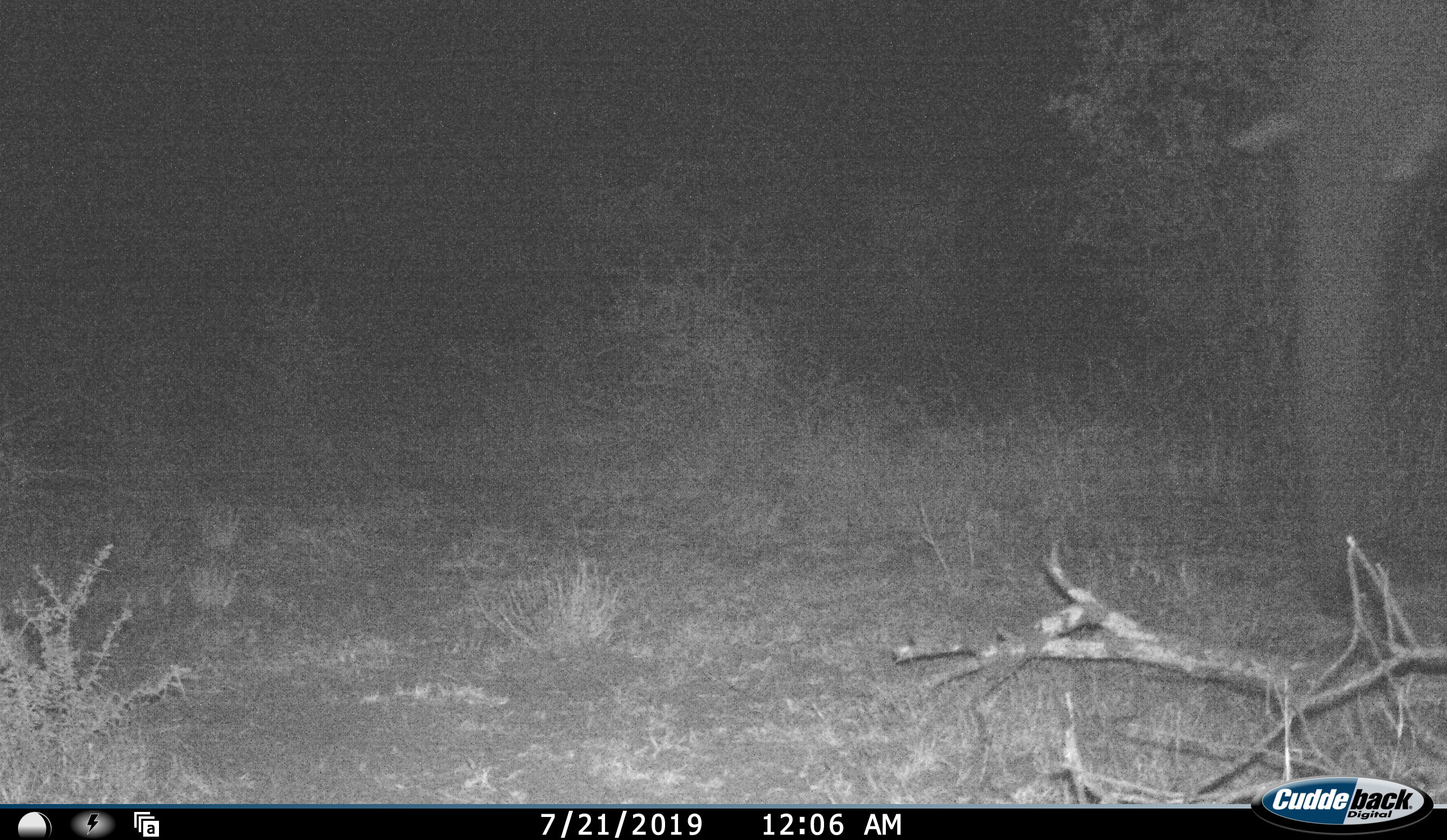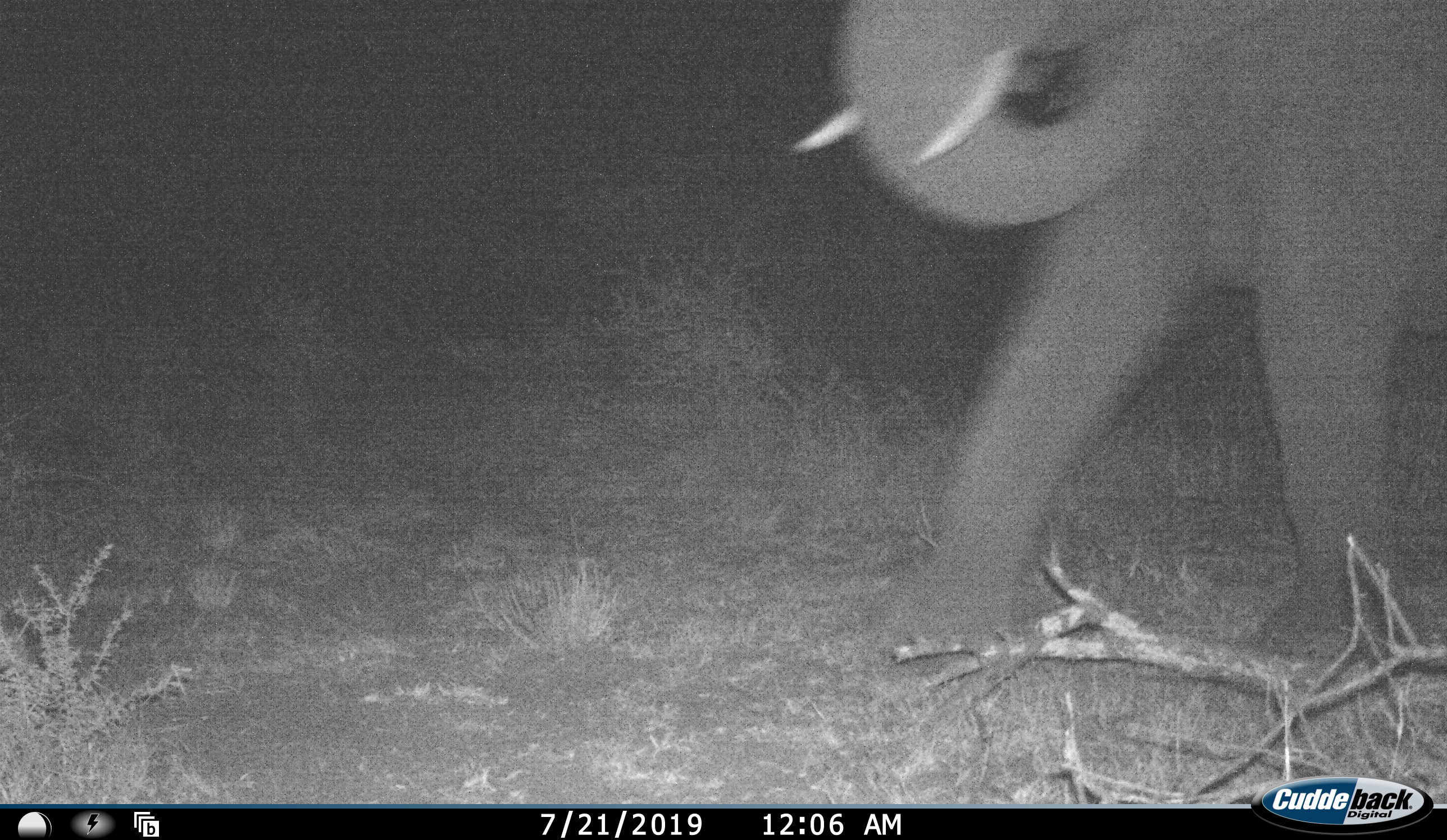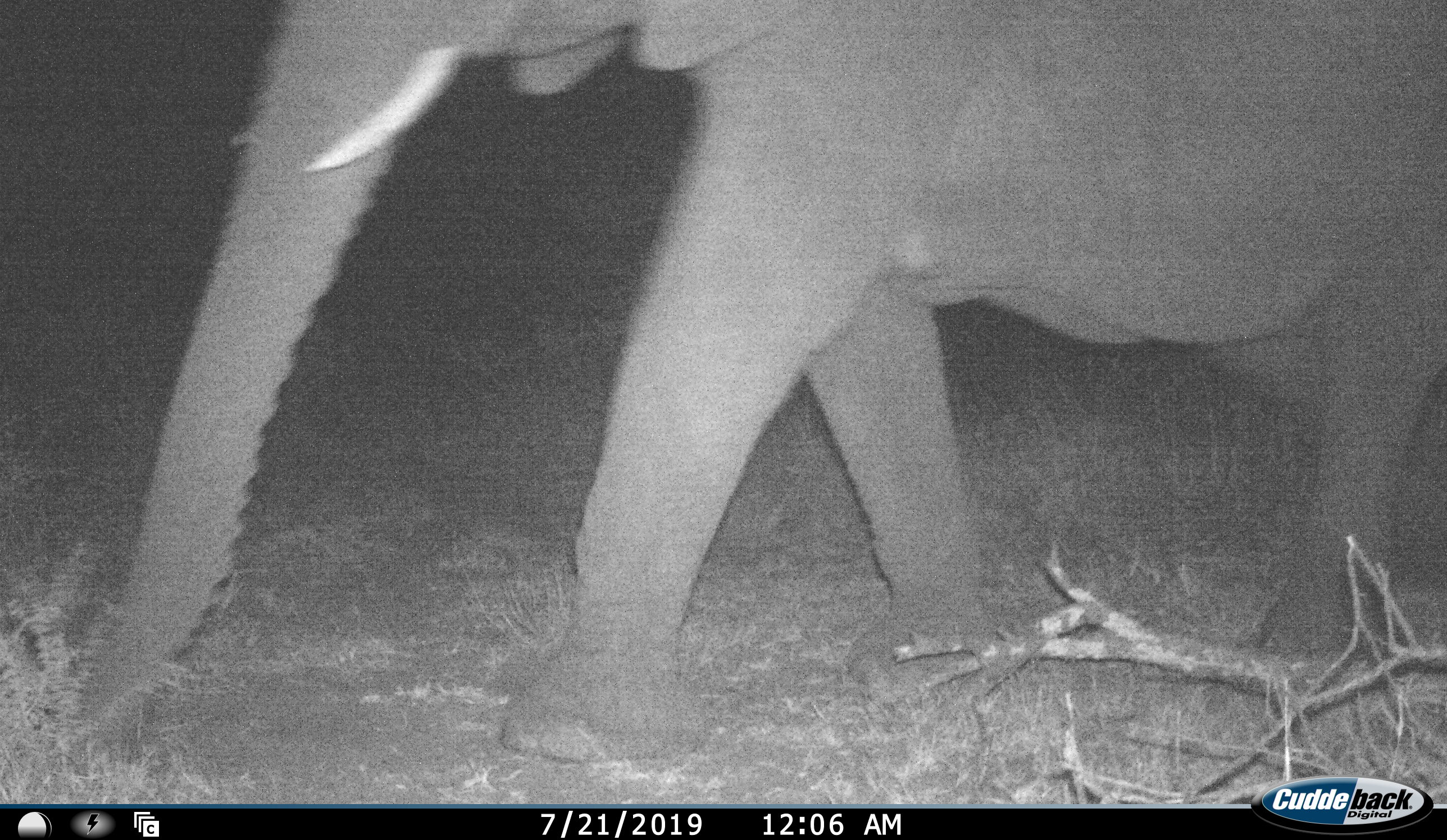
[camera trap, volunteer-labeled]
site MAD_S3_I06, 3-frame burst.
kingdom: Animalia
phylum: Chordata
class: Mammalia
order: Proboscidea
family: Elephantidae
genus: Loxodonta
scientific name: Loxodonta africana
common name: african bush elephant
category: elephant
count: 1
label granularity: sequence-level